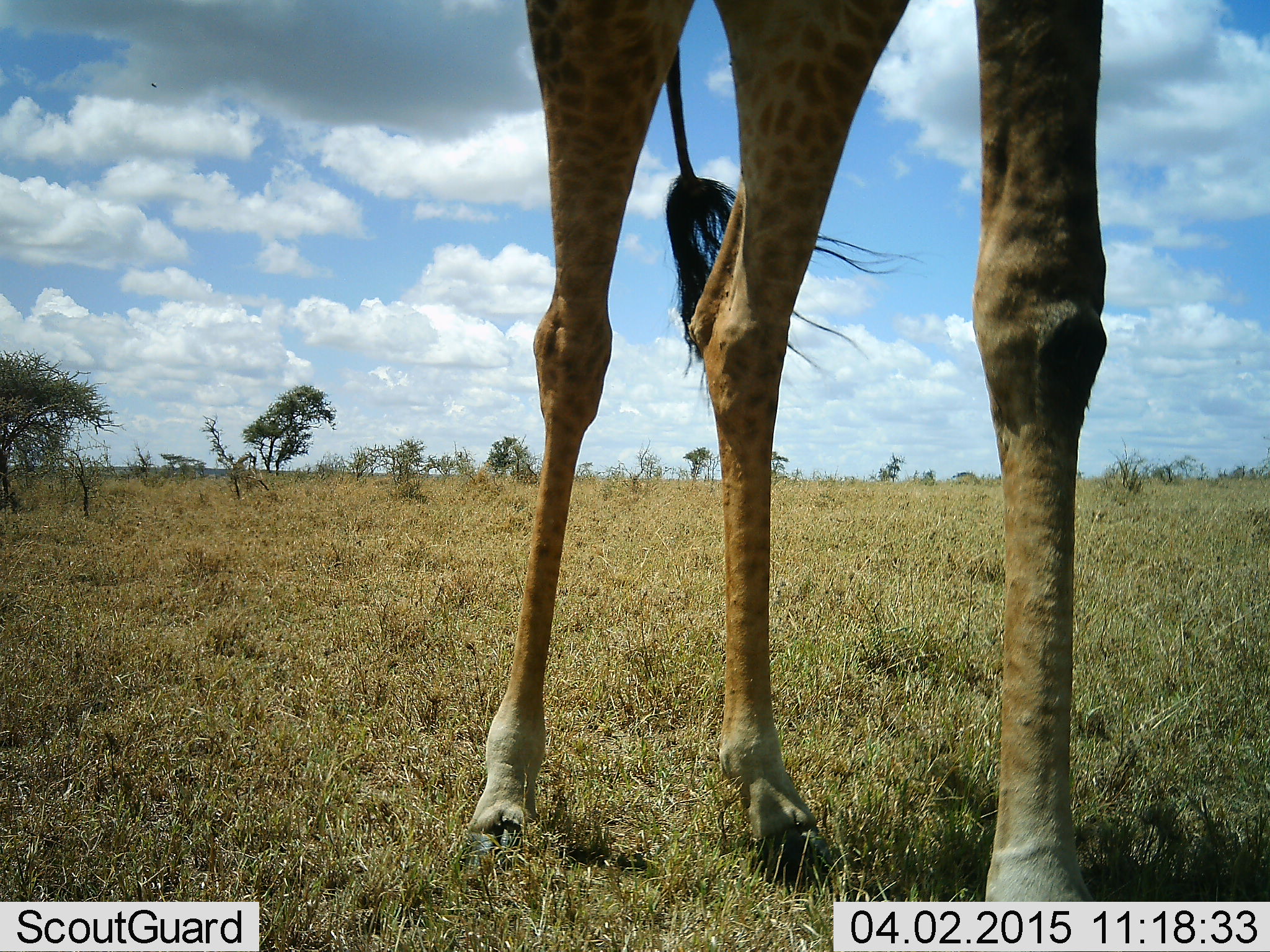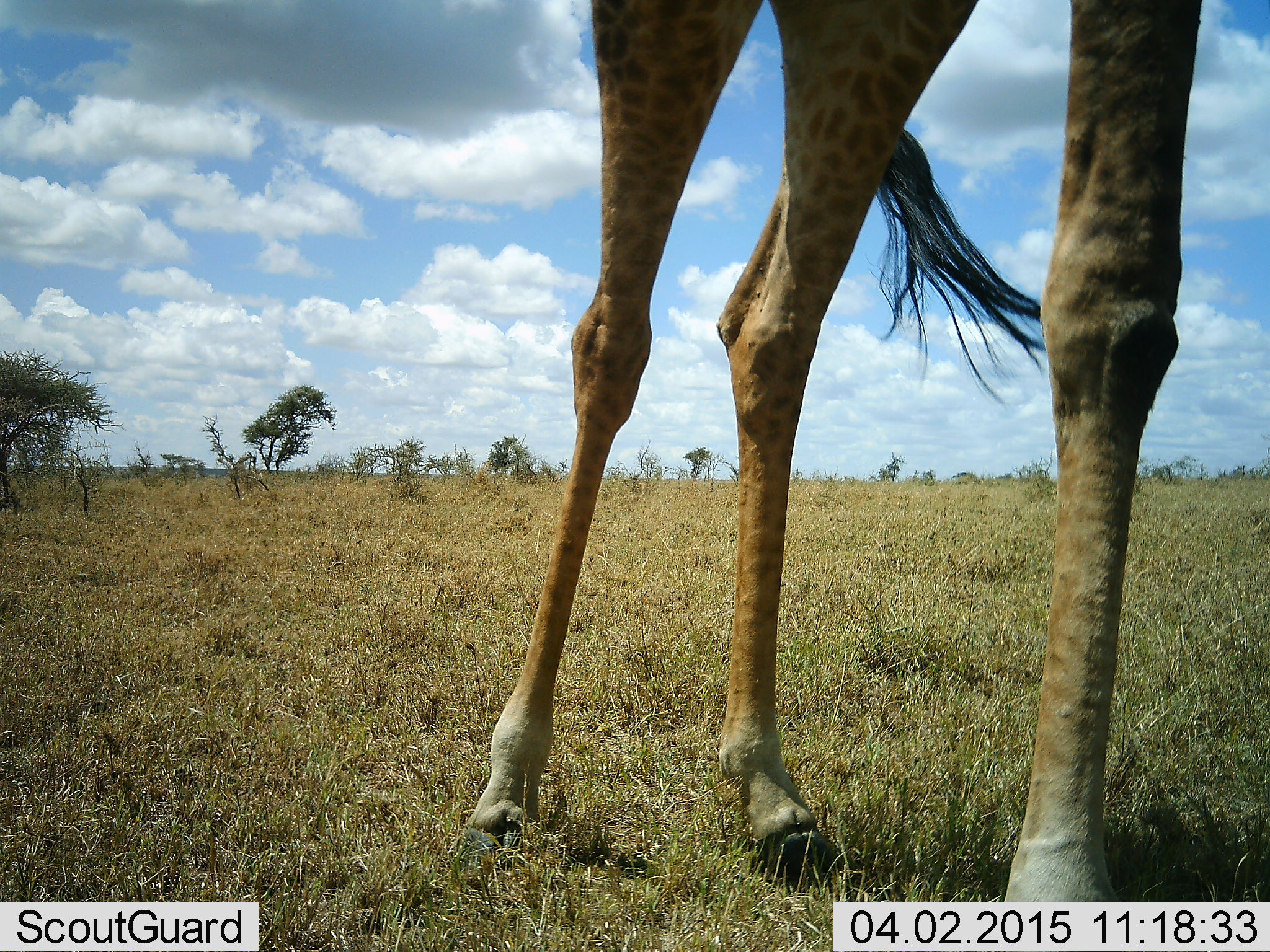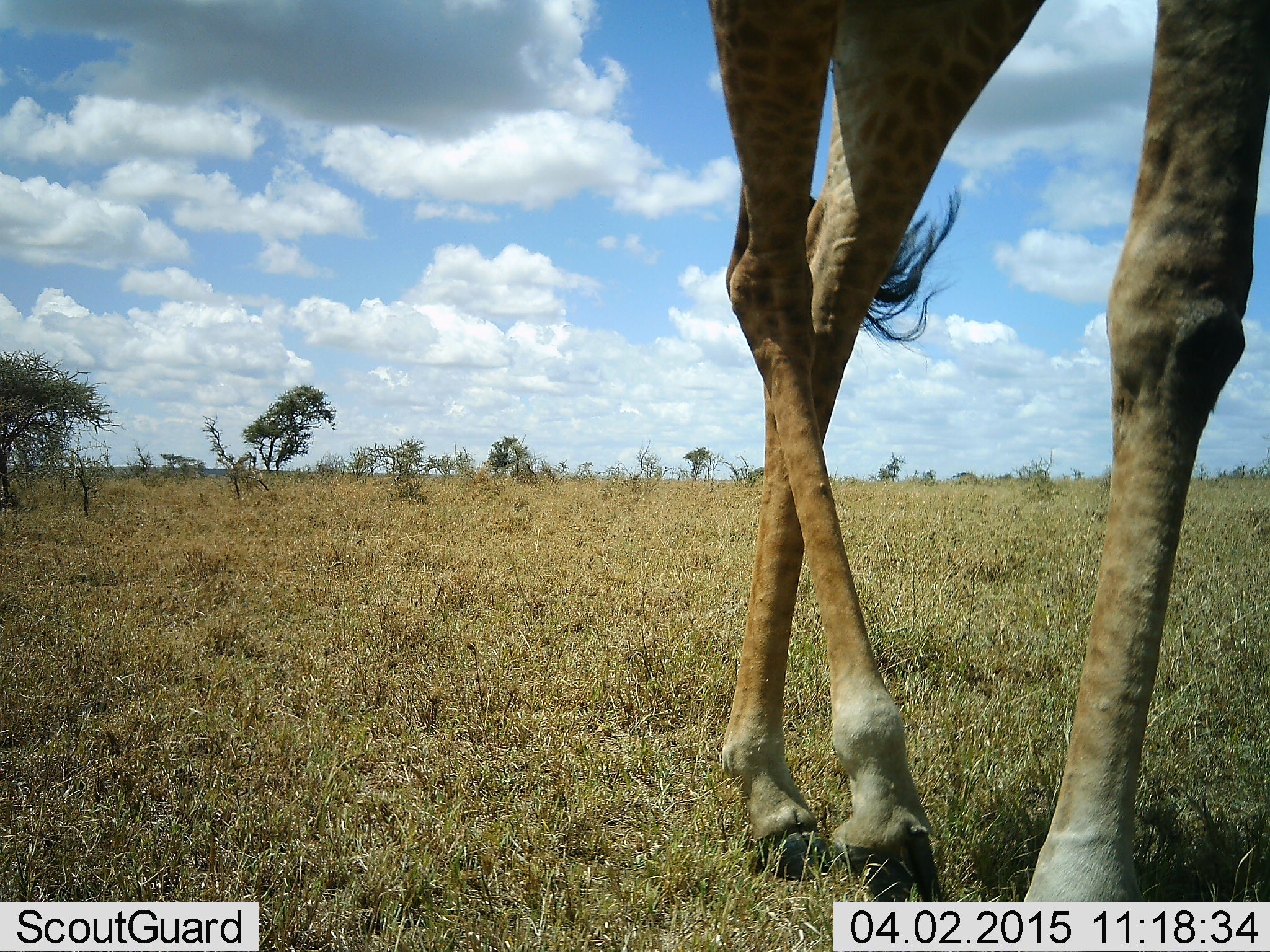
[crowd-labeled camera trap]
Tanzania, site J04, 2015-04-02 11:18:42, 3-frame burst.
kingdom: Animalia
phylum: Chordata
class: Mammalia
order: Artiodactyla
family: Giraffidae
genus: Giraffa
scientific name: Giraffa camelopardalis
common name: giraffe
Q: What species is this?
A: Giraffe (Giraffa camelopardalis).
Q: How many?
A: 1.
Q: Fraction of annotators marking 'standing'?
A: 40%.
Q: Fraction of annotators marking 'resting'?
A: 0%.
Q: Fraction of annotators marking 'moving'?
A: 60%.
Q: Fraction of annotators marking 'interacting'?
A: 0%.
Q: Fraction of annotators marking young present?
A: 0%.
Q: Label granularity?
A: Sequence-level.